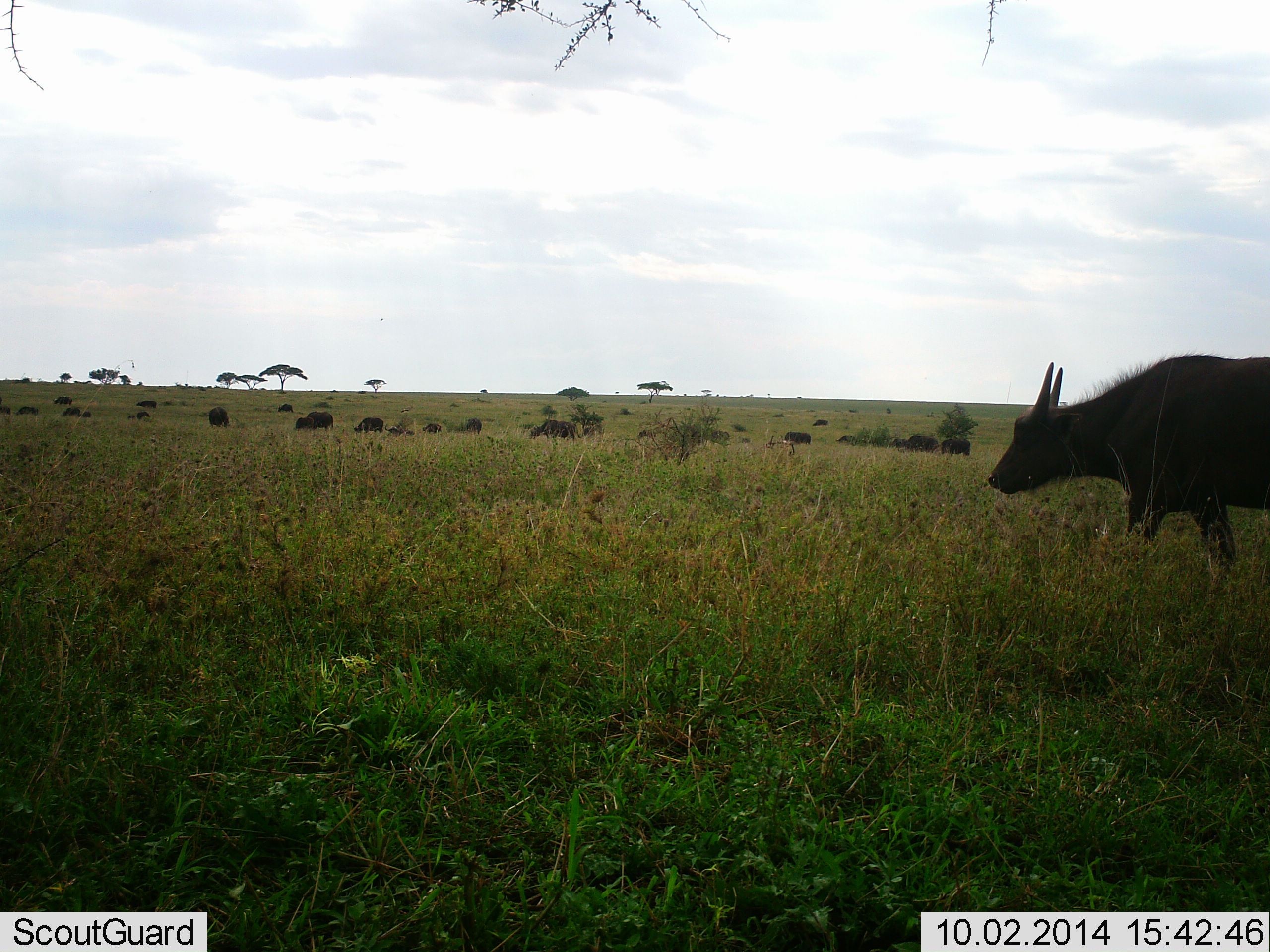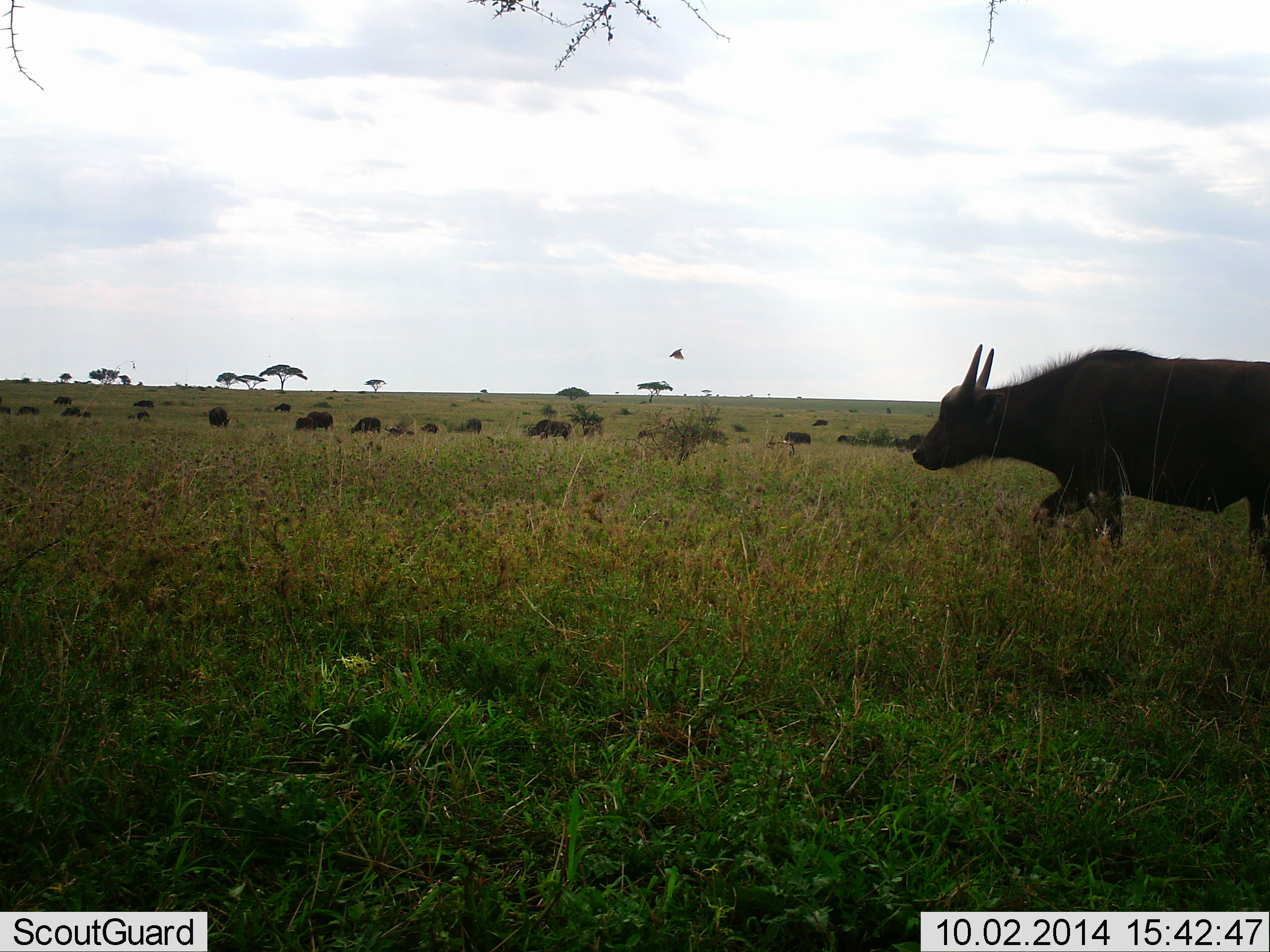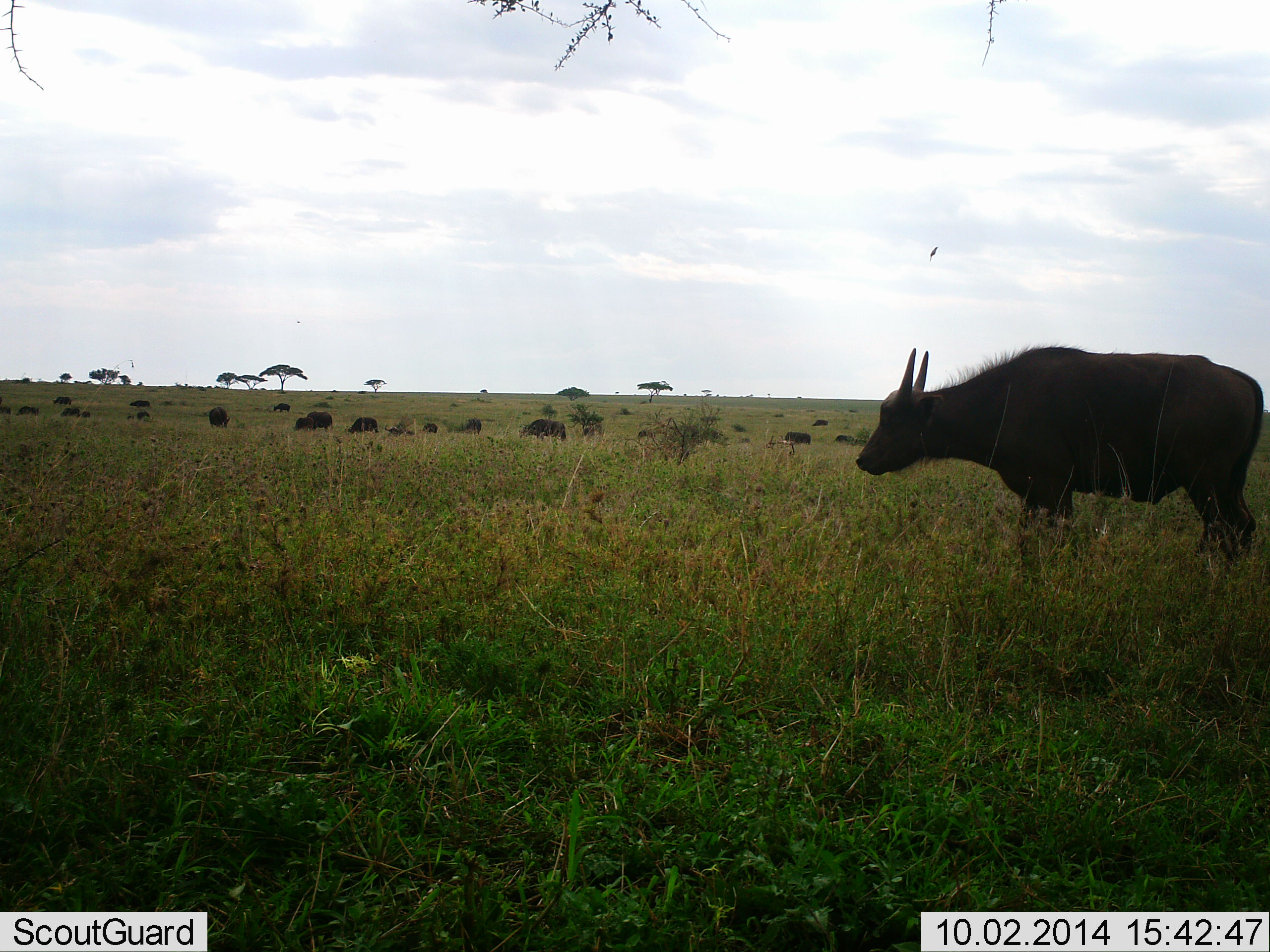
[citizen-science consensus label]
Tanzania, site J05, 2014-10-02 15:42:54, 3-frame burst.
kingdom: Animalia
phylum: Chordata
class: Mammalia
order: Artiodactyla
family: Bovidae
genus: Syncerus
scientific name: Syncerus caffer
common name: cape buffalo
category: buffalo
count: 11-50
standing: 43%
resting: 7%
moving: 93%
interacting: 0%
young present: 0%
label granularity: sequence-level